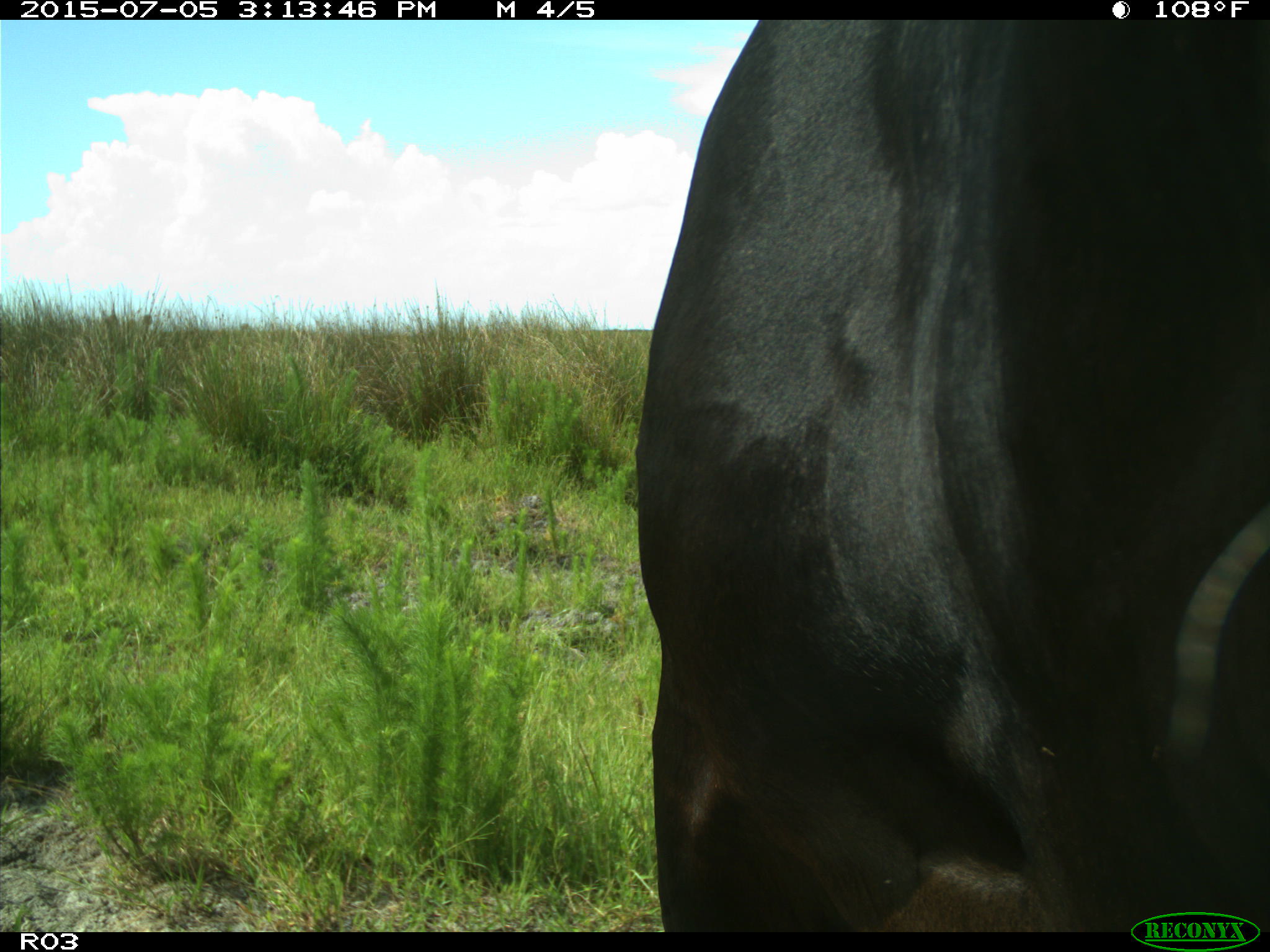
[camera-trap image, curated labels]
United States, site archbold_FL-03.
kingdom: Animalia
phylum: Chordata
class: Mammalia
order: Artiodactyla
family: Bovidae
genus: Bos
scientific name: Bos taurus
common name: domestic cow